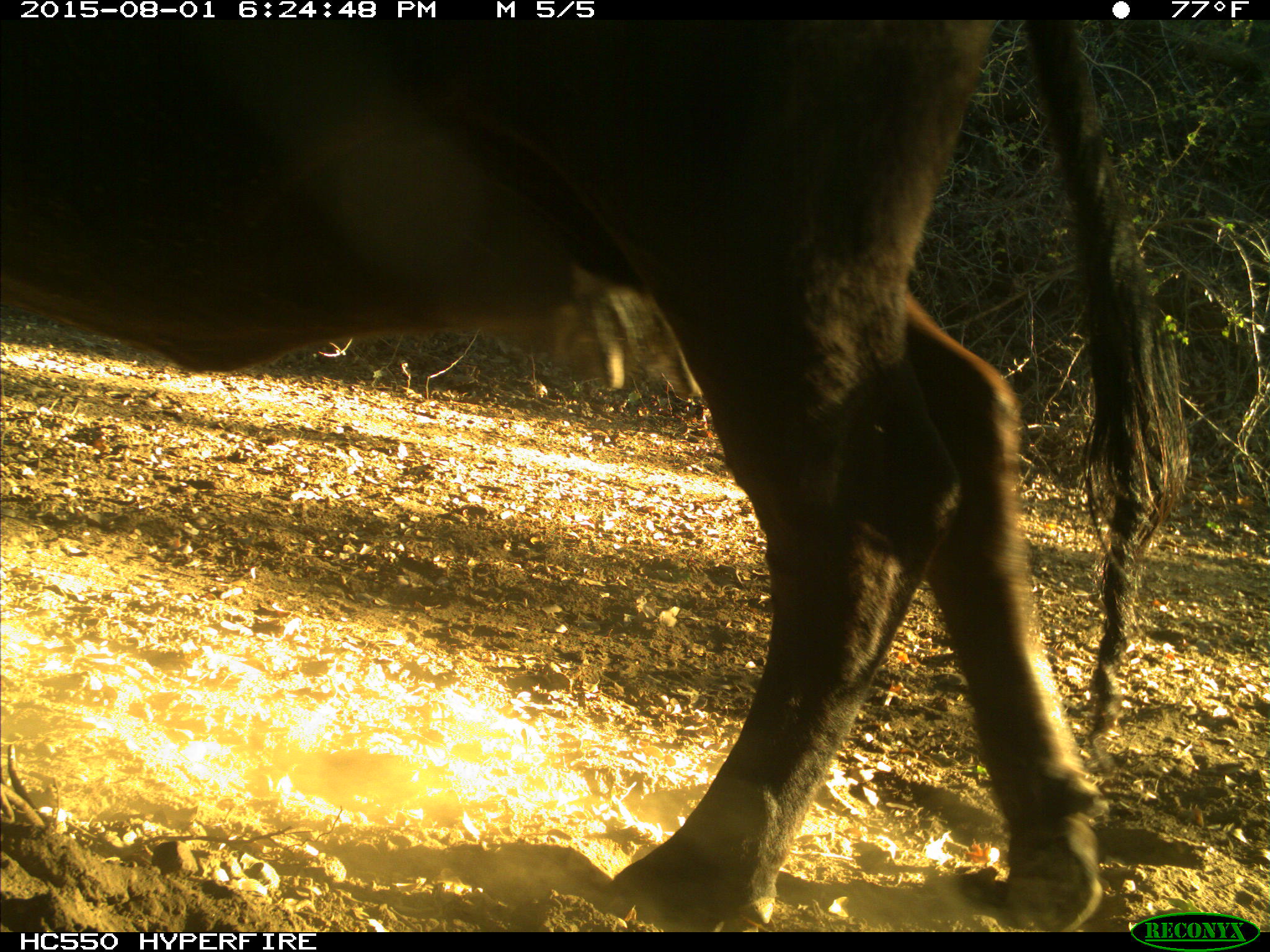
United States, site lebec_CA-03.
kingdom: Animalia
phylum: Chordata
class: Mammalia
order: Artiodactyla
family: Bovidae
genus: Bos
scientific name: Bos taurus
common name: domestic cow